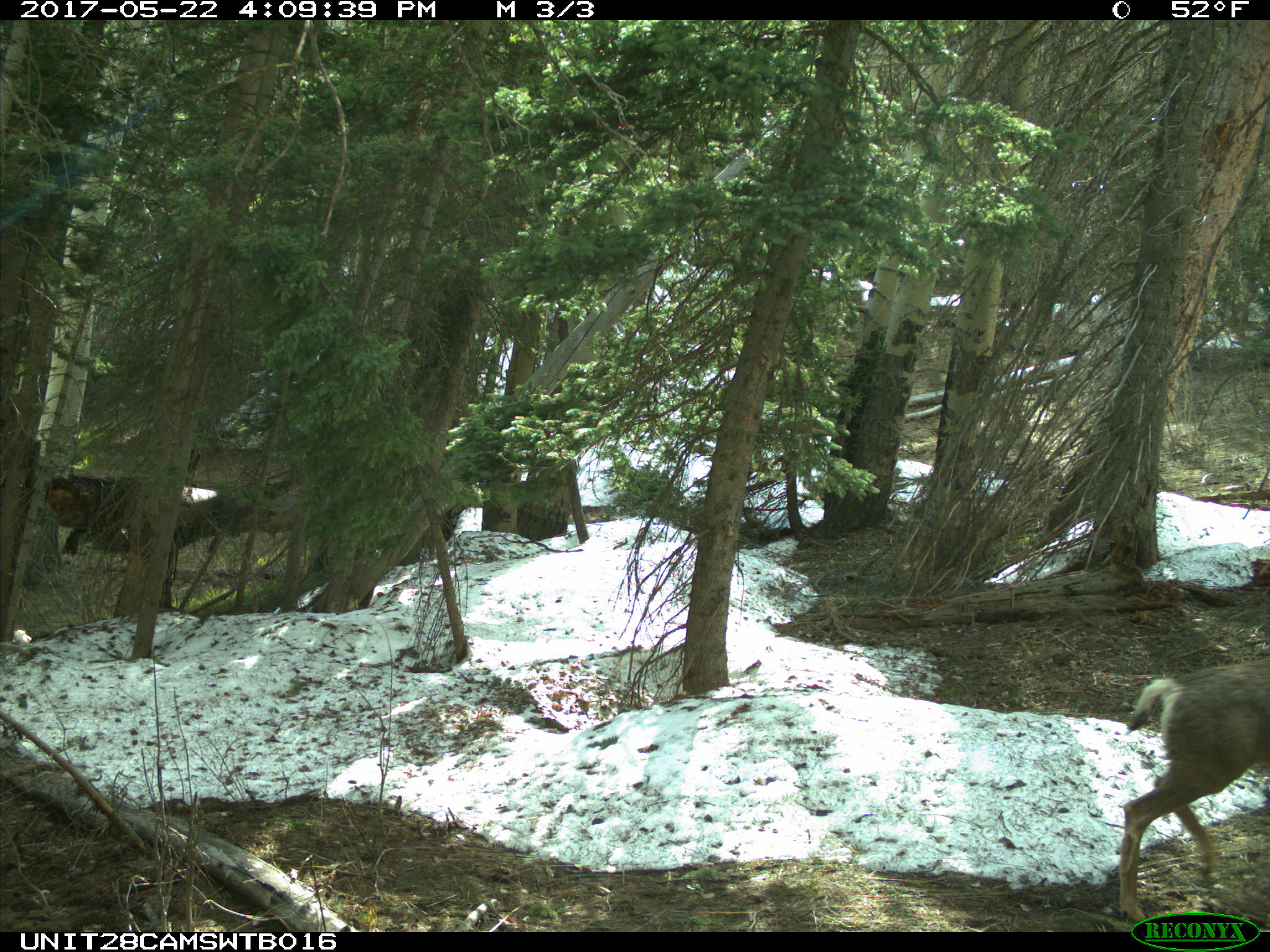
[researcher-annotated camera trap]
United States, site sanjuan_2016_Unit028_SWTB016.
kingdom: Animalia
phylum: Chordata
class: Mammalia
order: Artiodactyla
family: Cervidae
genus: Odocoileus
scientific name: Odocoileus hemionus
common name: mule deer